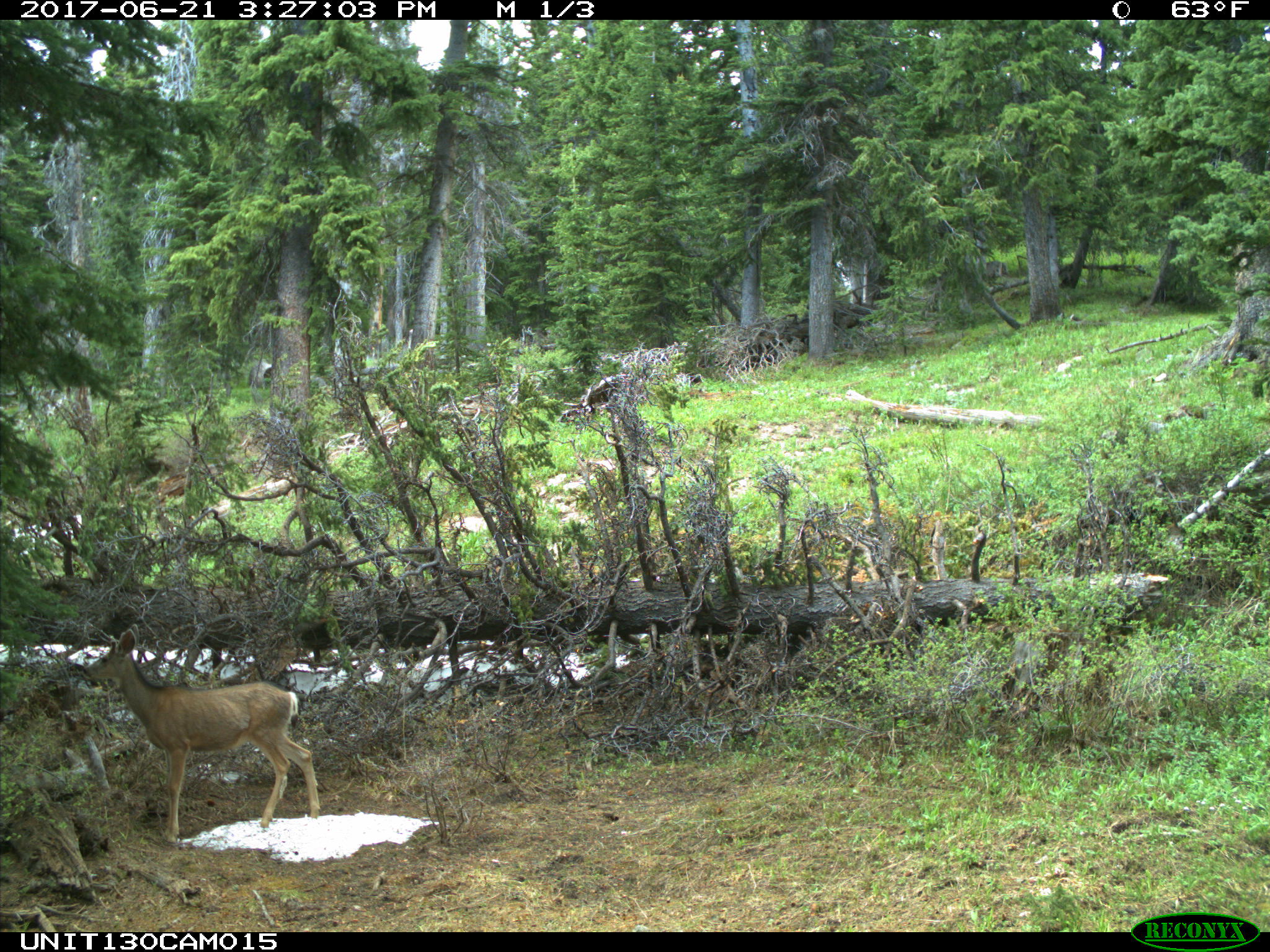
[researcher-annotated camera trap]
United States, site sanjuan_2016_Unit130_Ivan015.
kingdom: Animalia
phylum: Chordata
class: Mammalia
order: Artiodactyla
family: Cervidae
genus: Odocoileus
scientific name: Odocoileus hemionus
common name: mule deer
Odocoileus hemionus (mule deer).